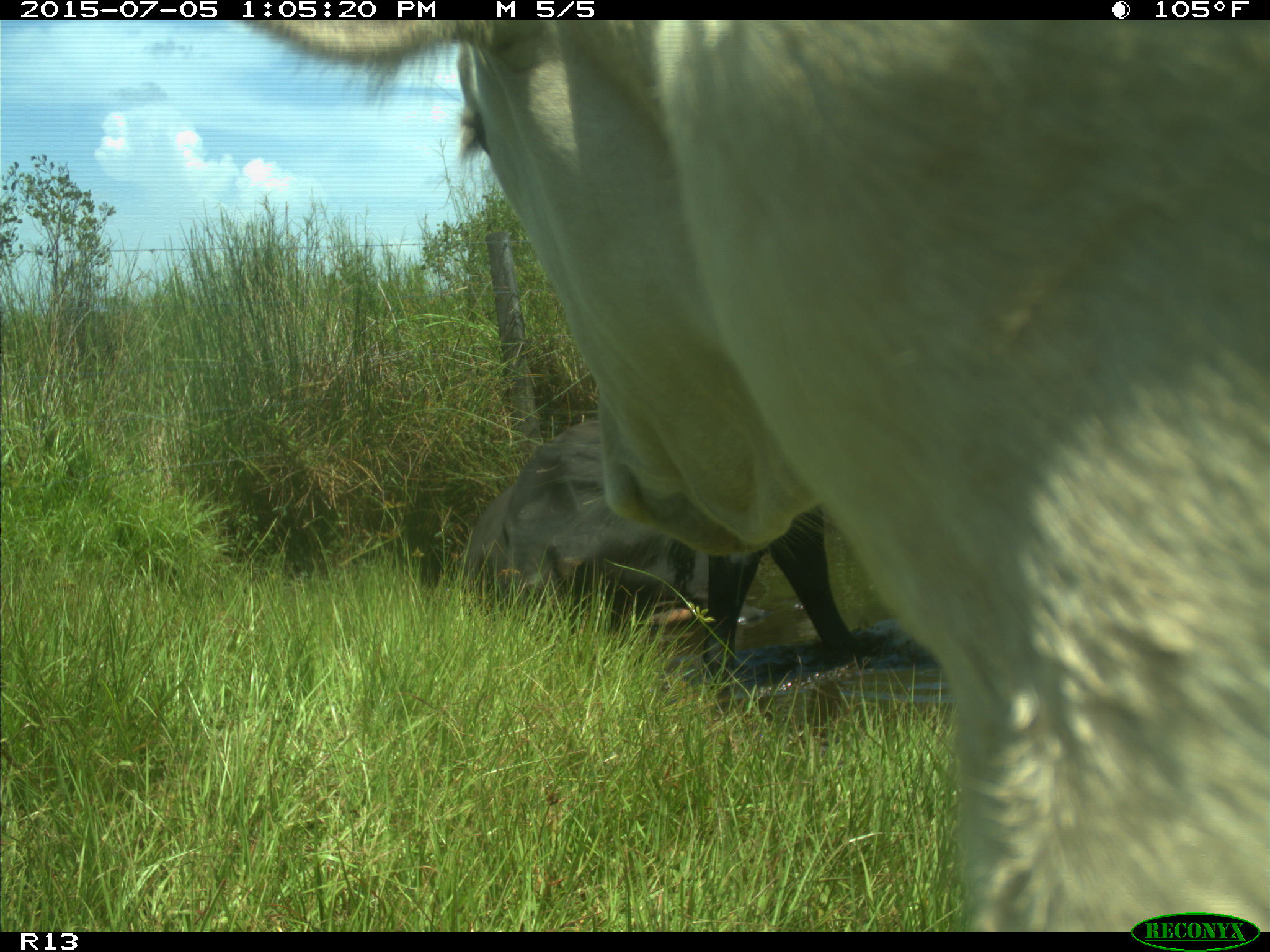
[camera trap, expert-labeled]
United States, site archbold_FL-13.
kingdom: Animalia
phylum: Chordata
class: Mammalia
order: Artiodactyla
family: Bovidae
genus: Bos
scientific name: Bos taurus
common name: domestic cow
Bos taurus (domestic cow).